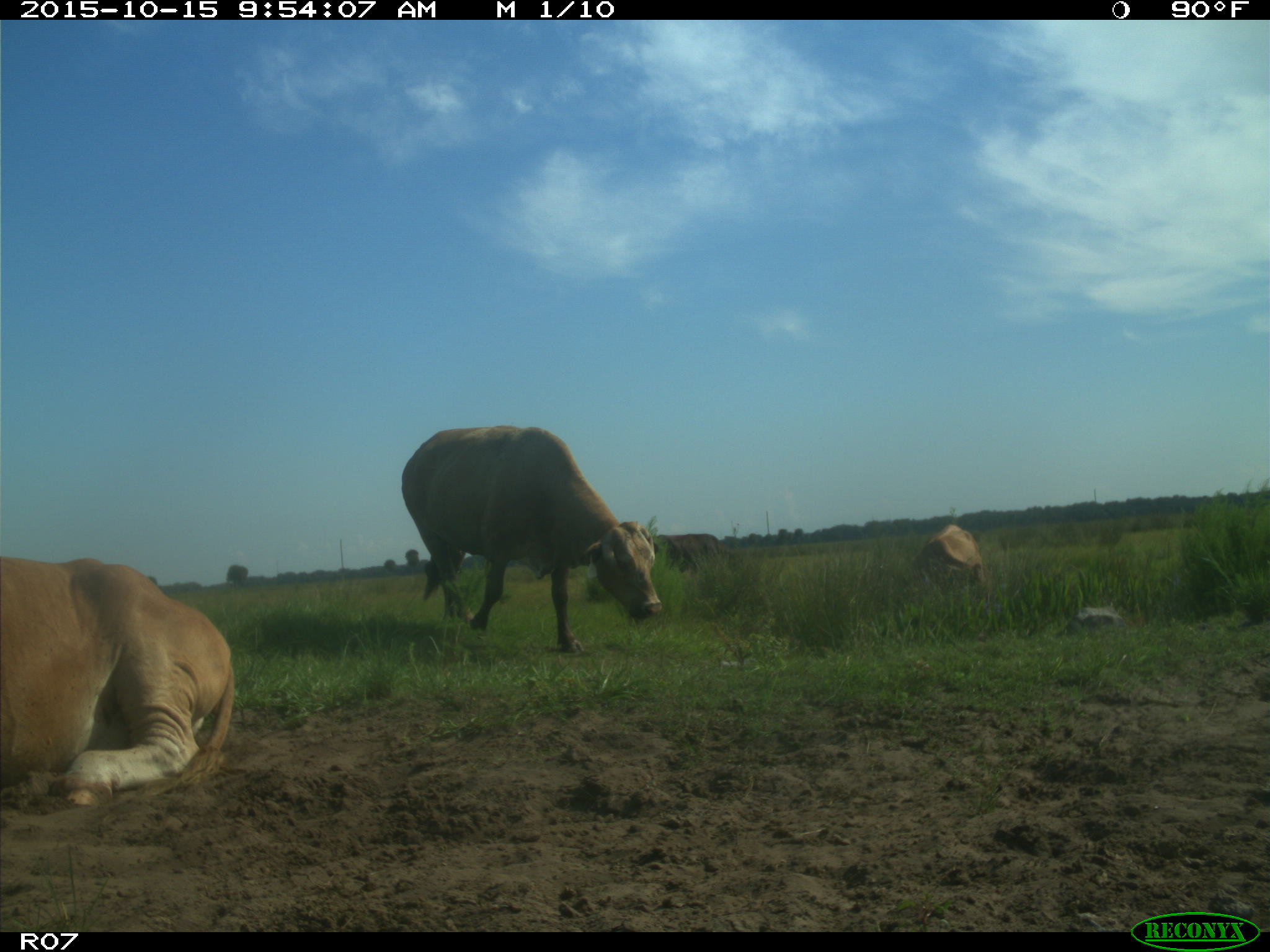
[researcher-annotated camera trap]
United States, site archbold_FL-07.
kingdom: Animalia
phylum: Chordata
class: Mammalia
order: Artiodactyla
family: Bovidae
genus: Bos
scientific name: Bos taurus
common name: domestic cow